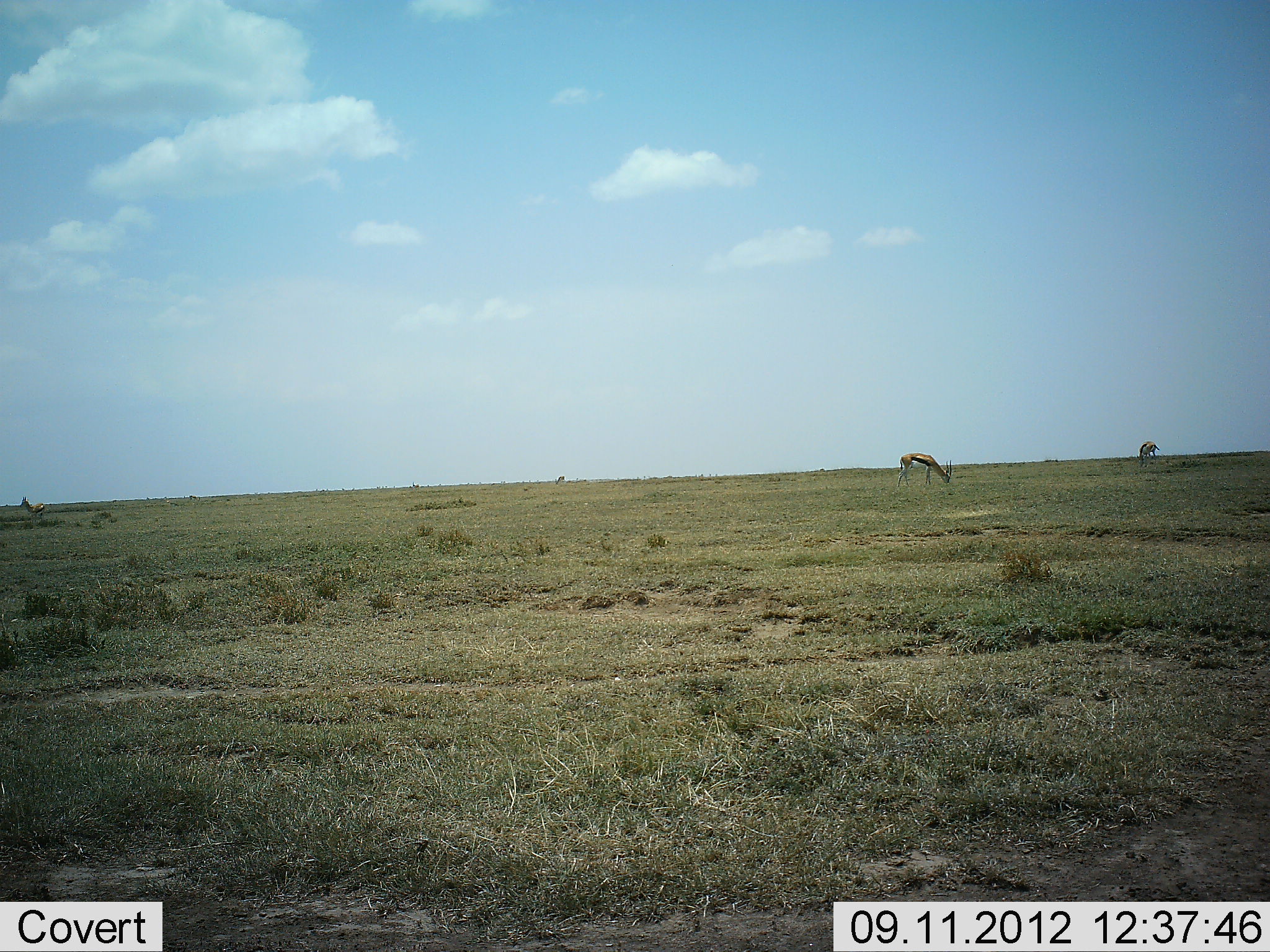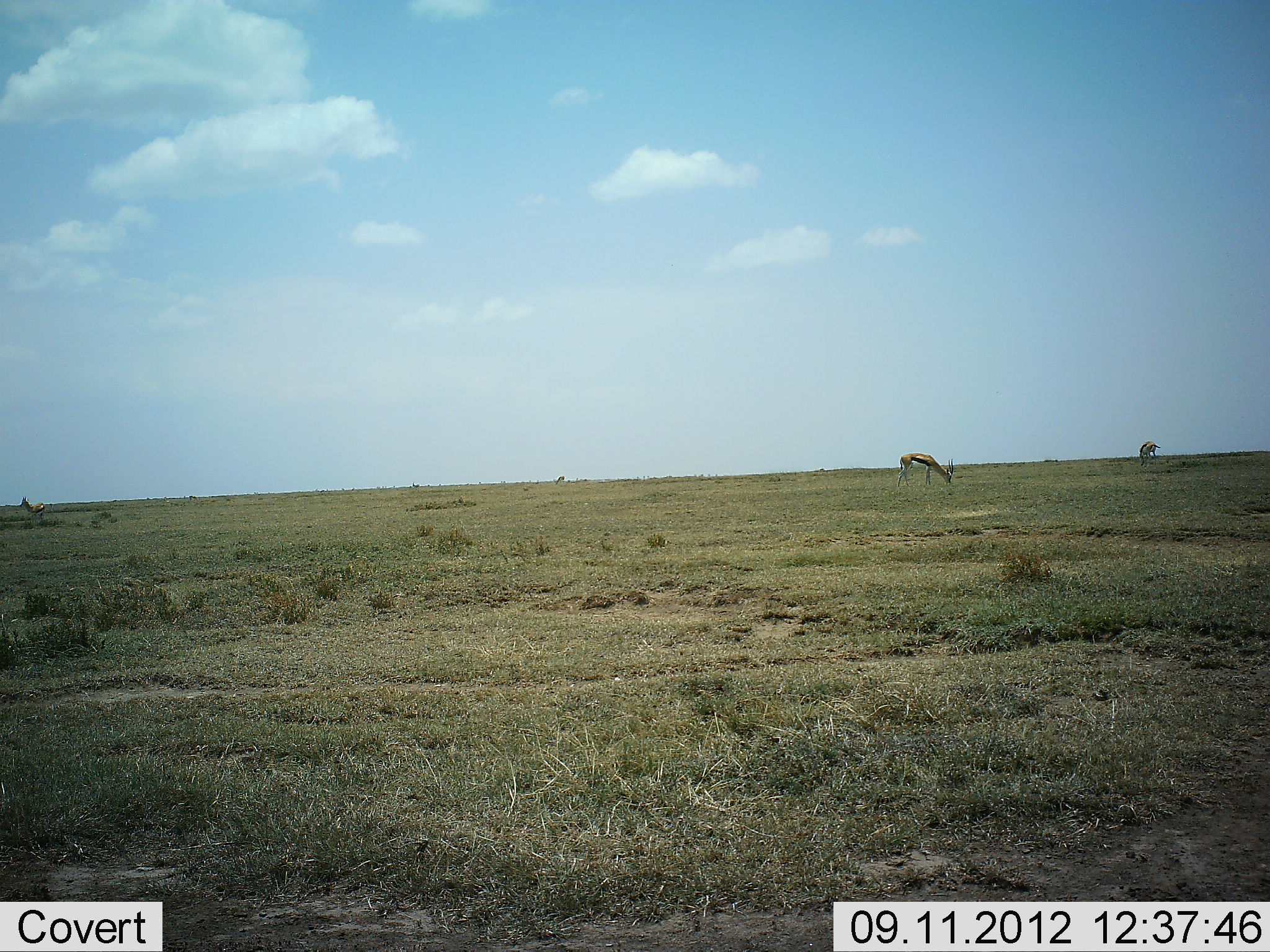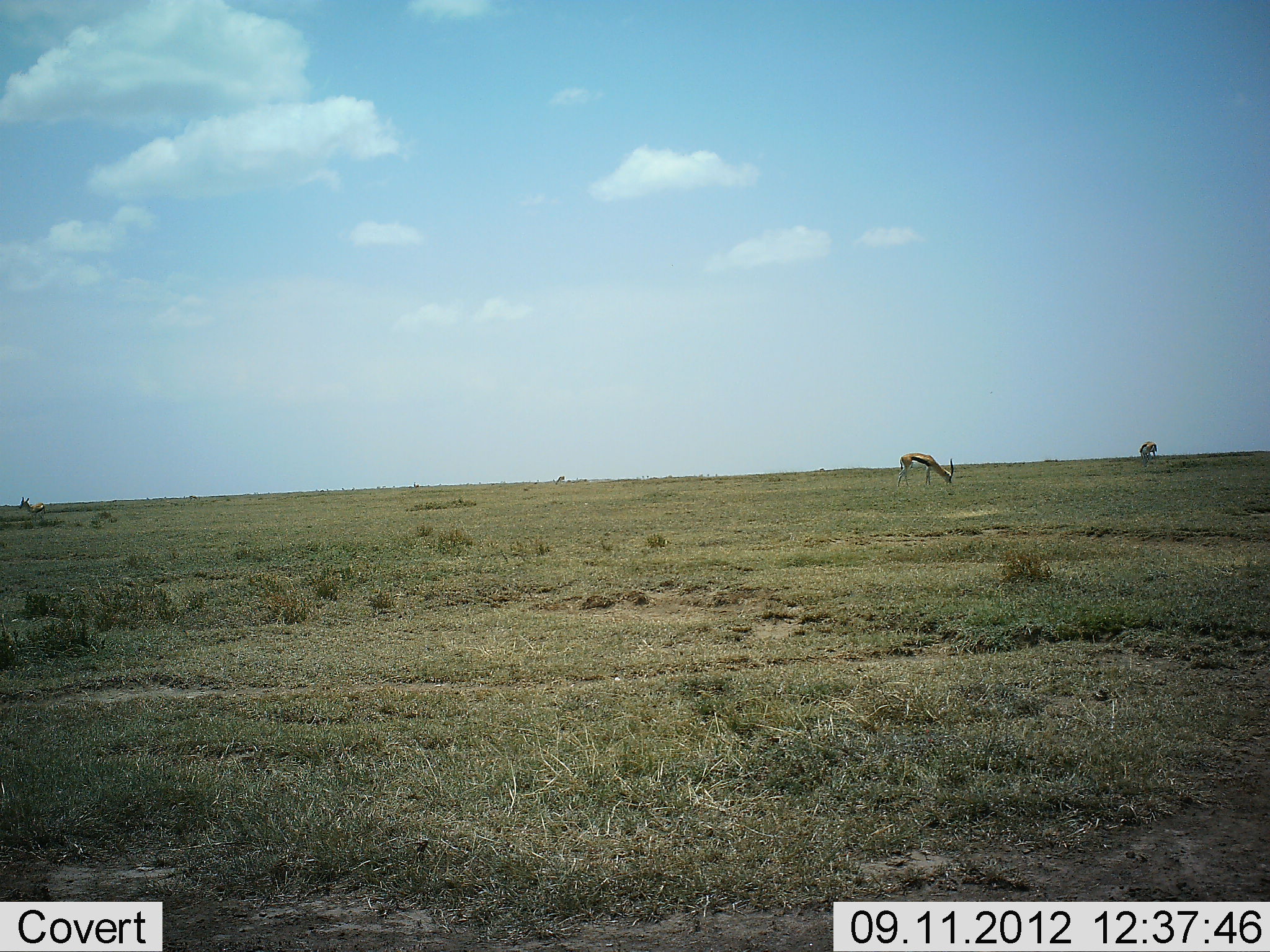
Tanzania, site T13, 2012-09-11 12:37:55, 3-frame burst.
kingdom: Animalia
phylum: Chordata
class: Mammalia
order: Artiodactyla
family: Bovidae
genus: Eudorcas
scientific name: Eudorcas thomsonii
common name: thomson's gazelle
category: gazellethomsons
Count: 3.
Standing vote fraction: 50%.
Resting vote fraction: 0%.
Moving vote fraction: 10%.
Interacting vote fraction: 0%.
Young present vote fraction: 0%.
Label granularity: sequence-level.